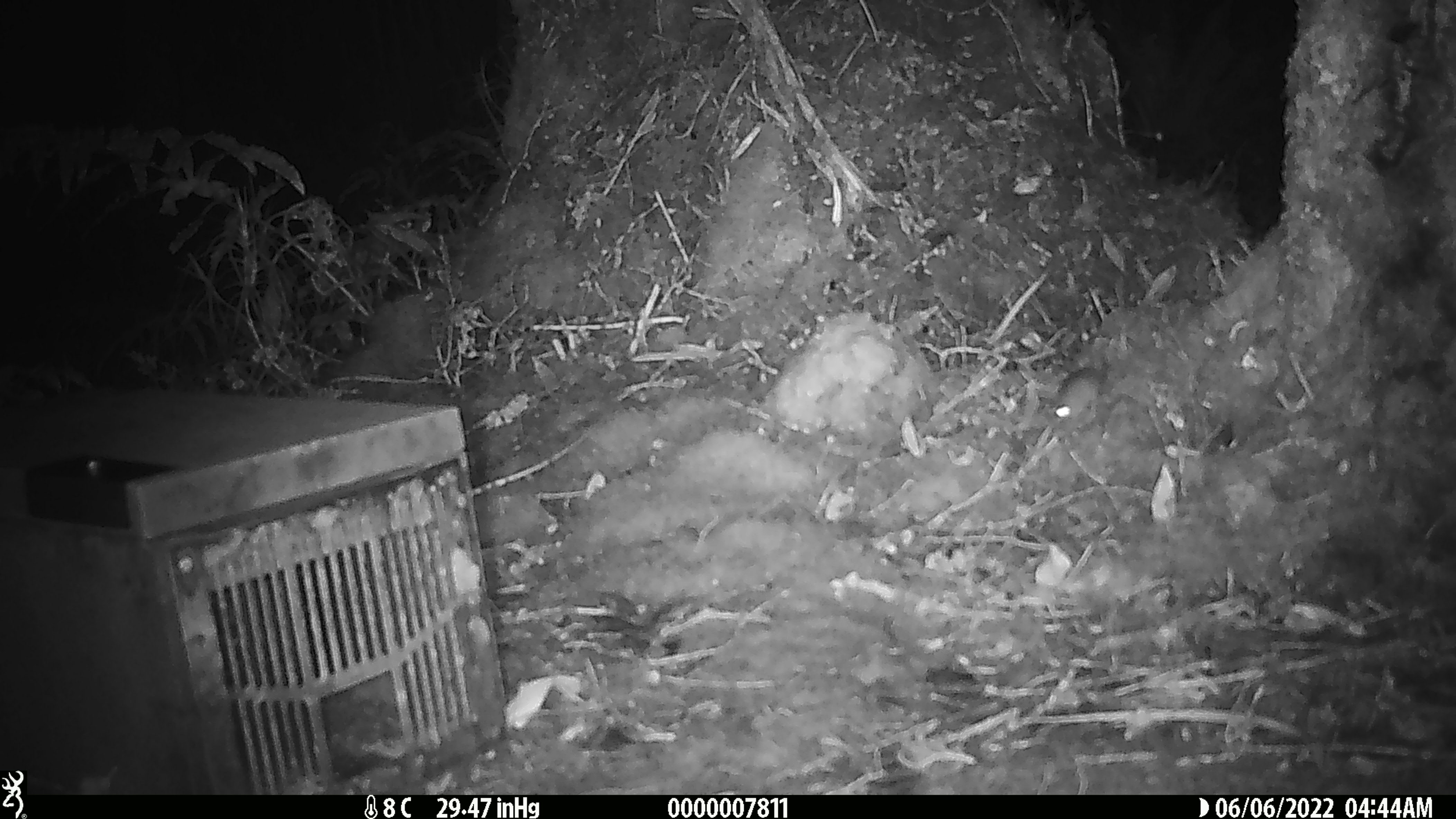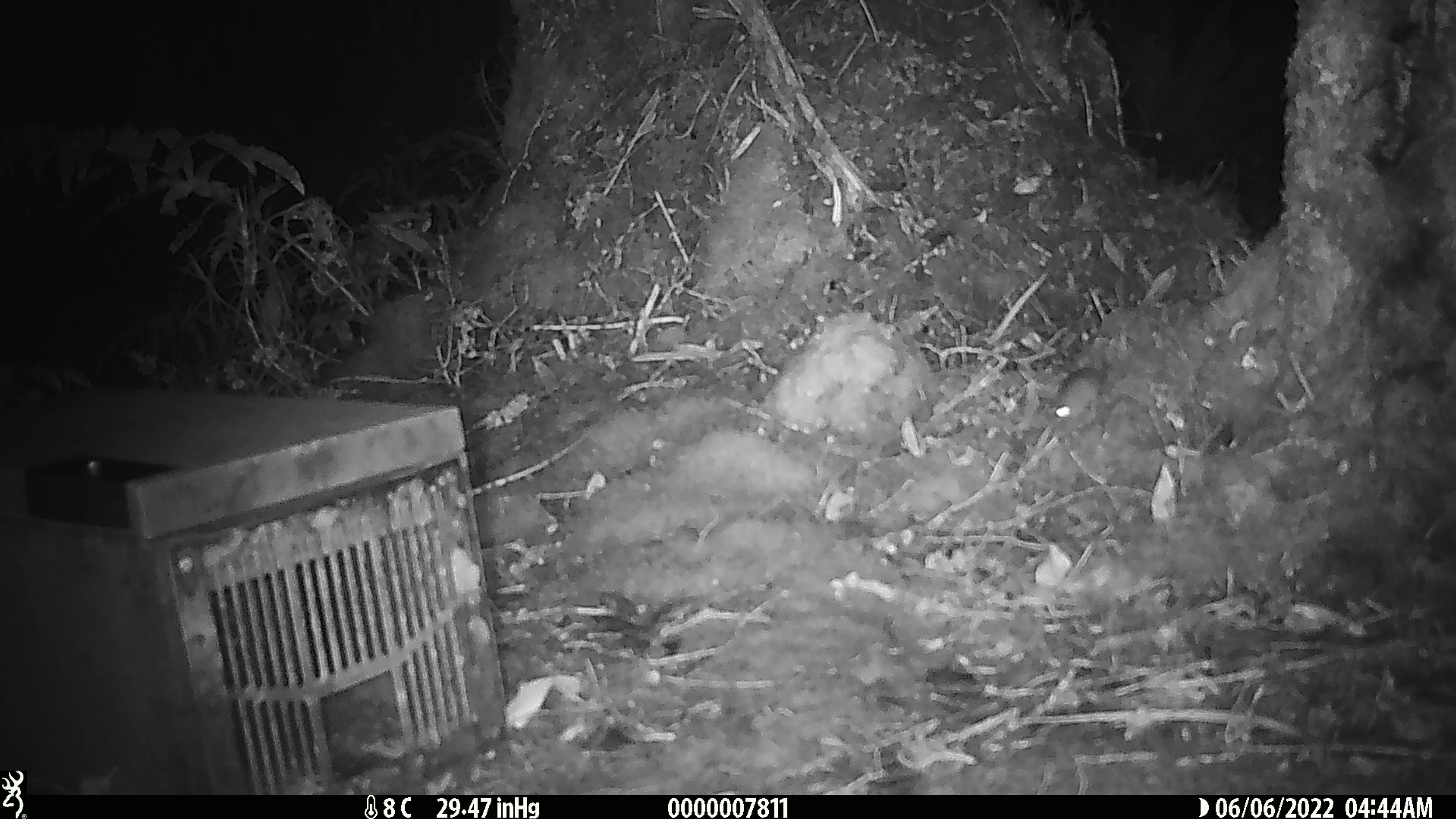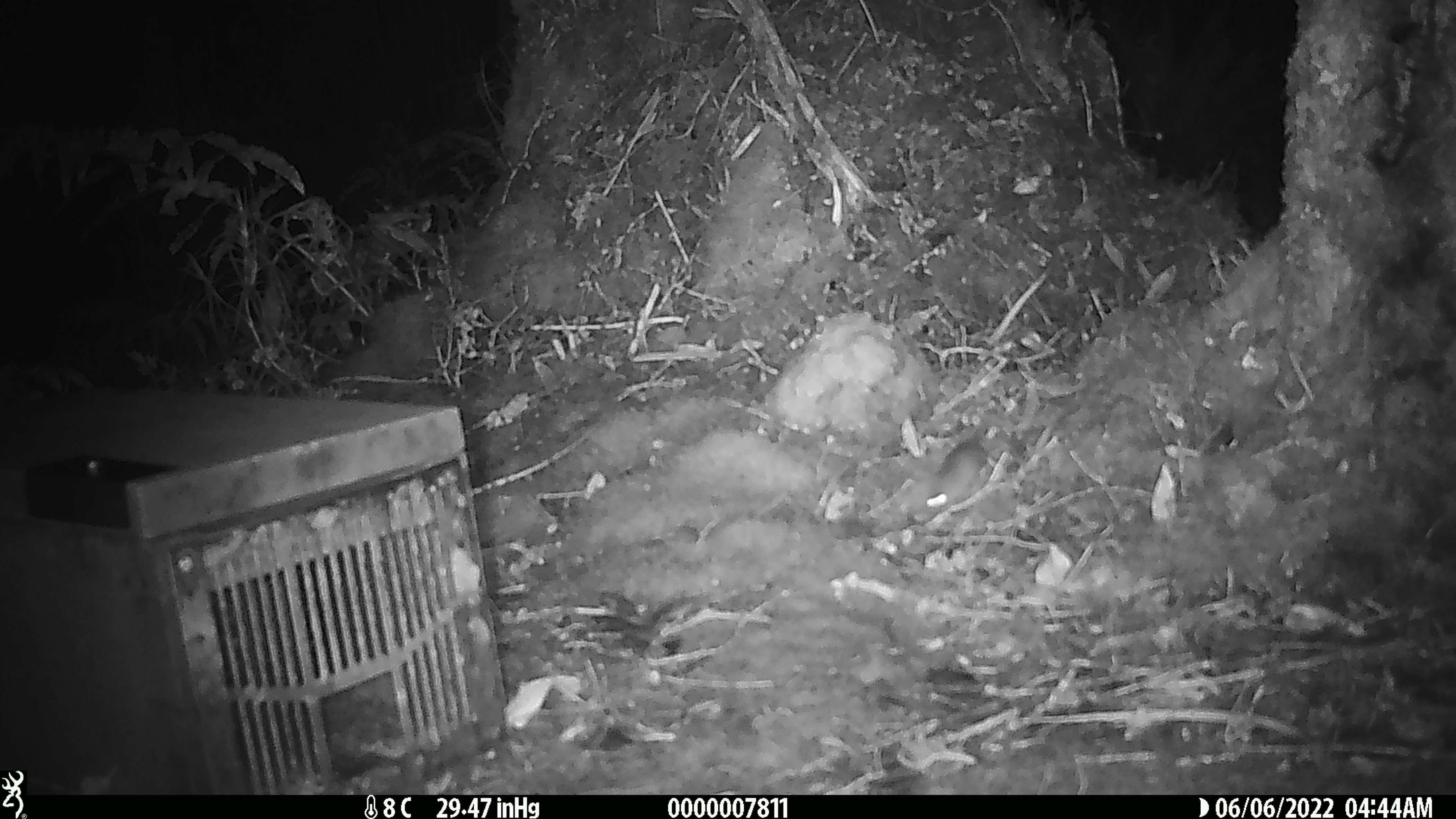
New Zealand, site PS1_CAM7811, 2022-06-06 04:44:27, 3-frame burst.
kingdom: Animalia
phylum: Chordata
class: Mammalia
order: Rodentia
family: Muridae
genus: Mus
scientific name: Mus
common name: mouse